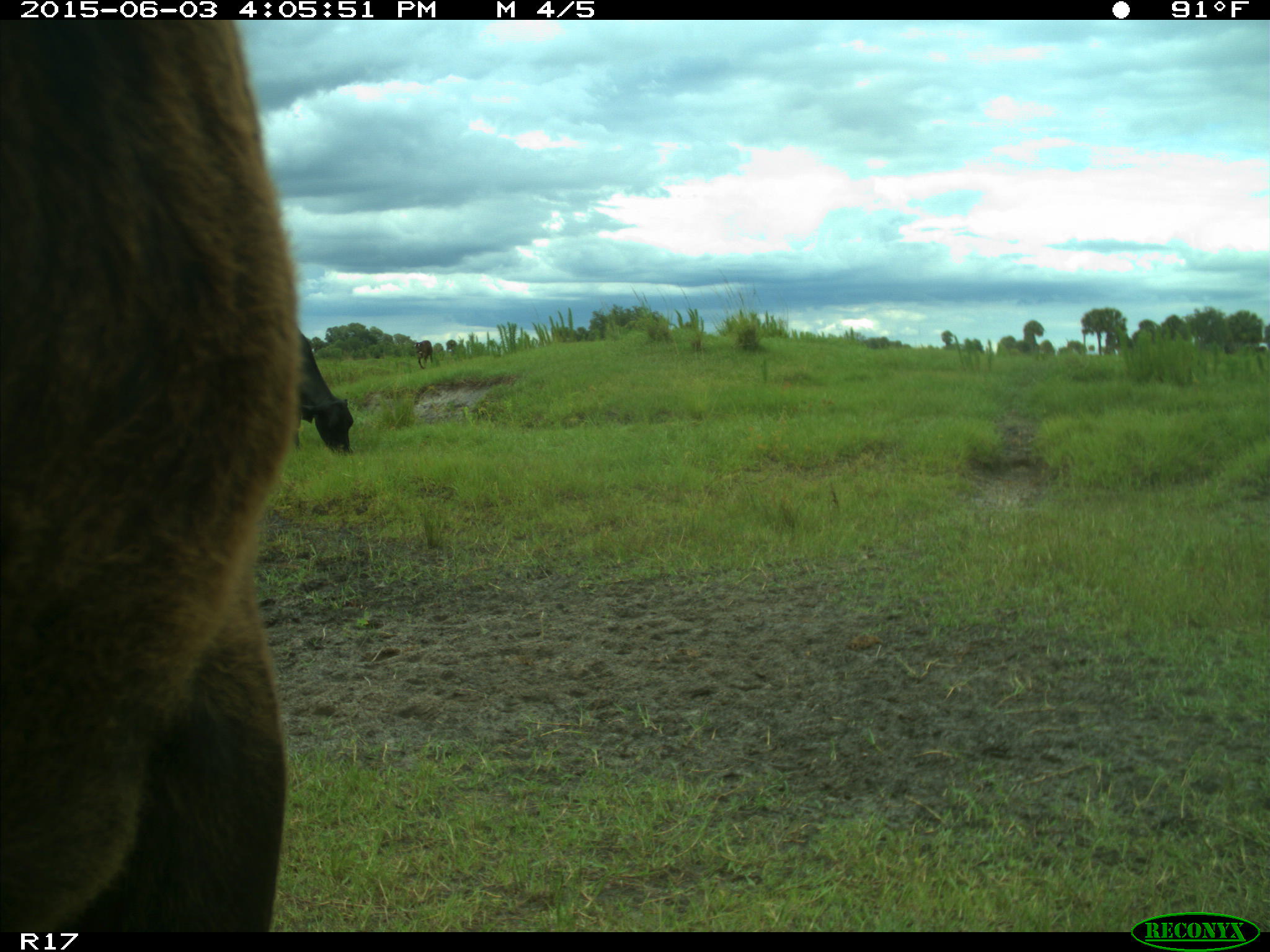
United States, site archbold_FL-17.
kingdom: Animalia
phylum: Chordata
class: Mammalia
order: Artiodactyla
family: Bovidae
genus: Bos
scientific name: Bos taurus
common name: domestic cow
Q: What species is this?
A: Bos taurus (domestic cow).